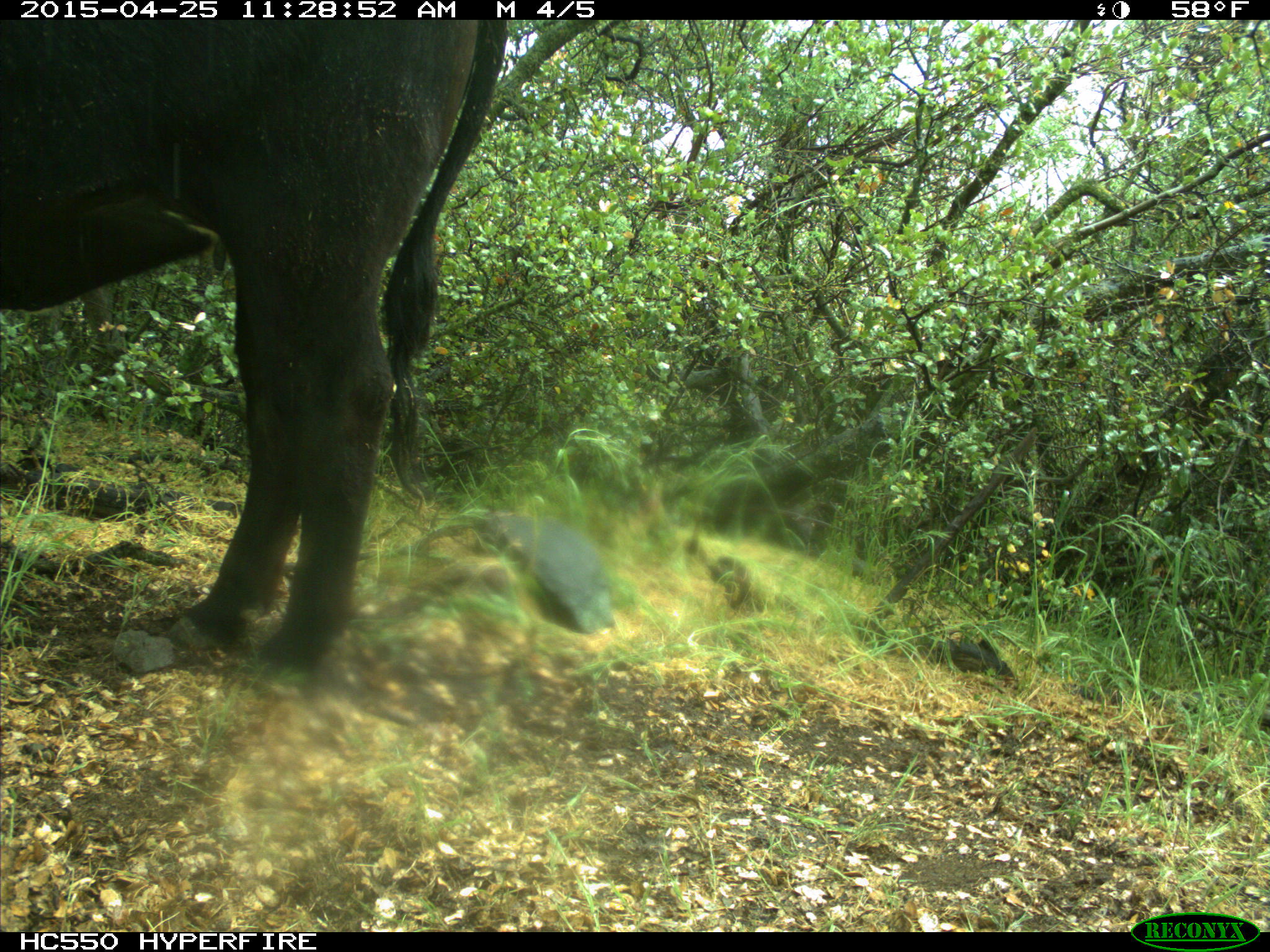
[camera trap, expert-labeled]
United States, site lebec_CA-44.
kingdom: Animalia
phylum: Chordata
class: Mammalia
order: Artiodactyla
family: Suidae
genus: Sus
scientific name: Sus scrofa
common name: wild boar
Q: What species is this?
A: Sus scrofa (wild boar).